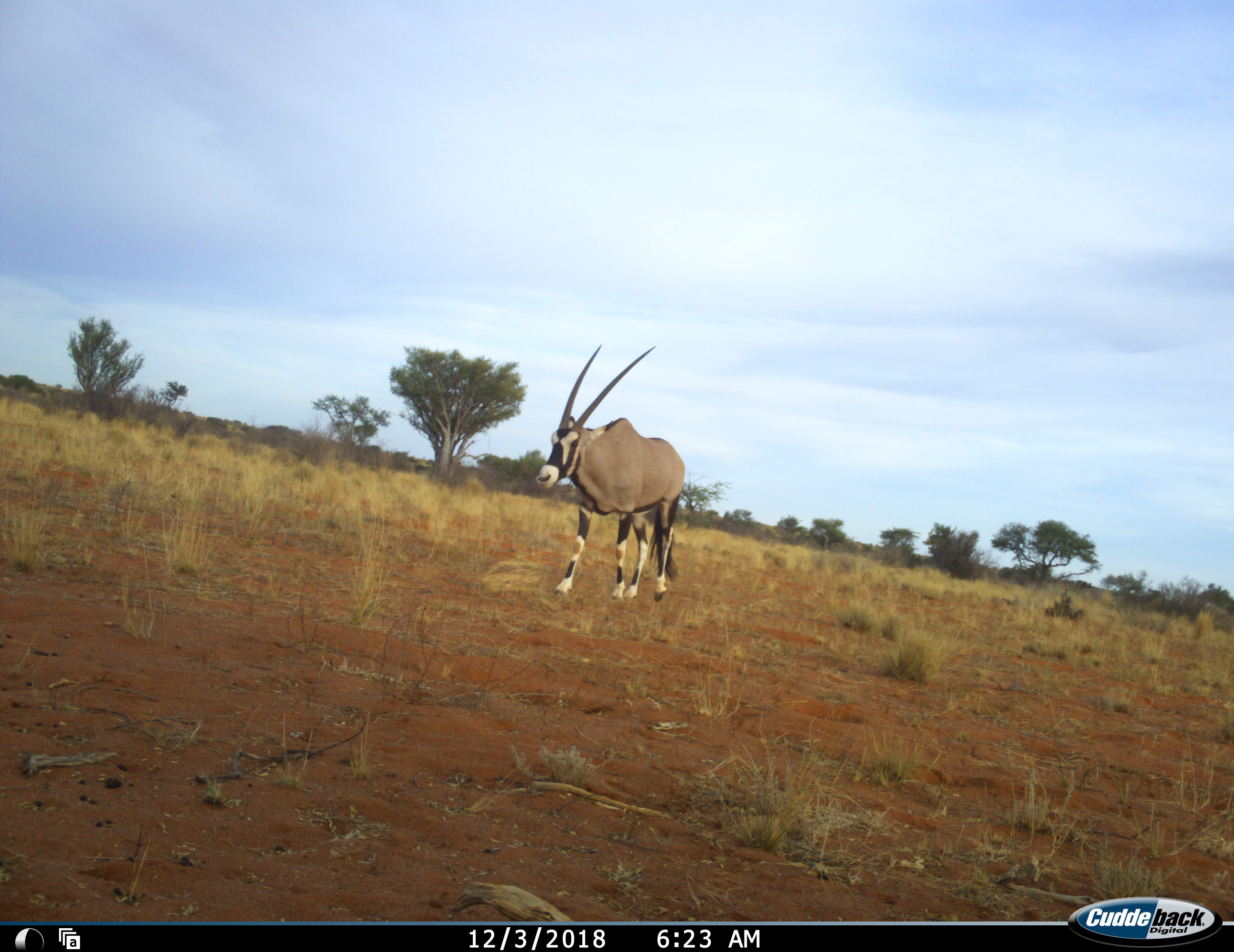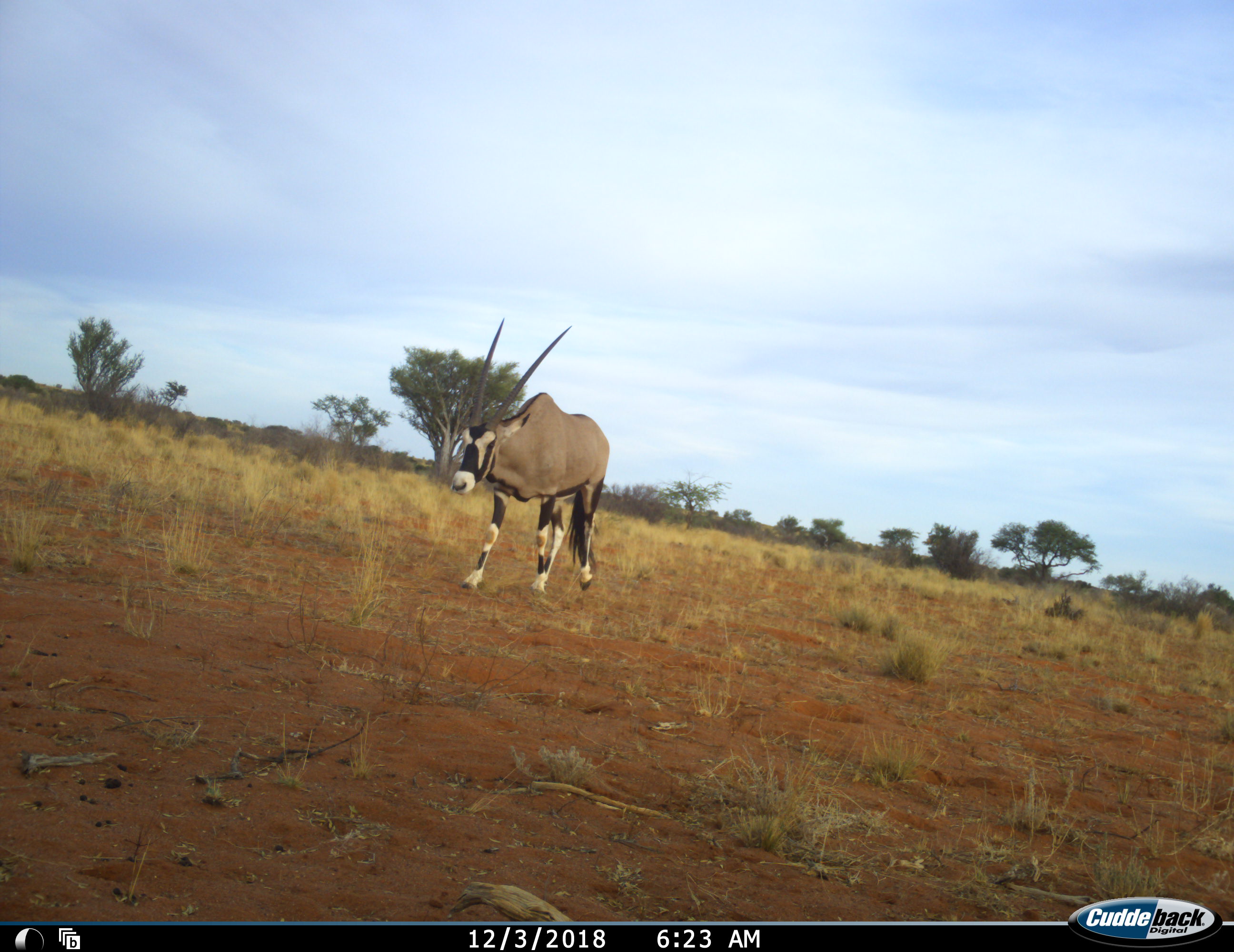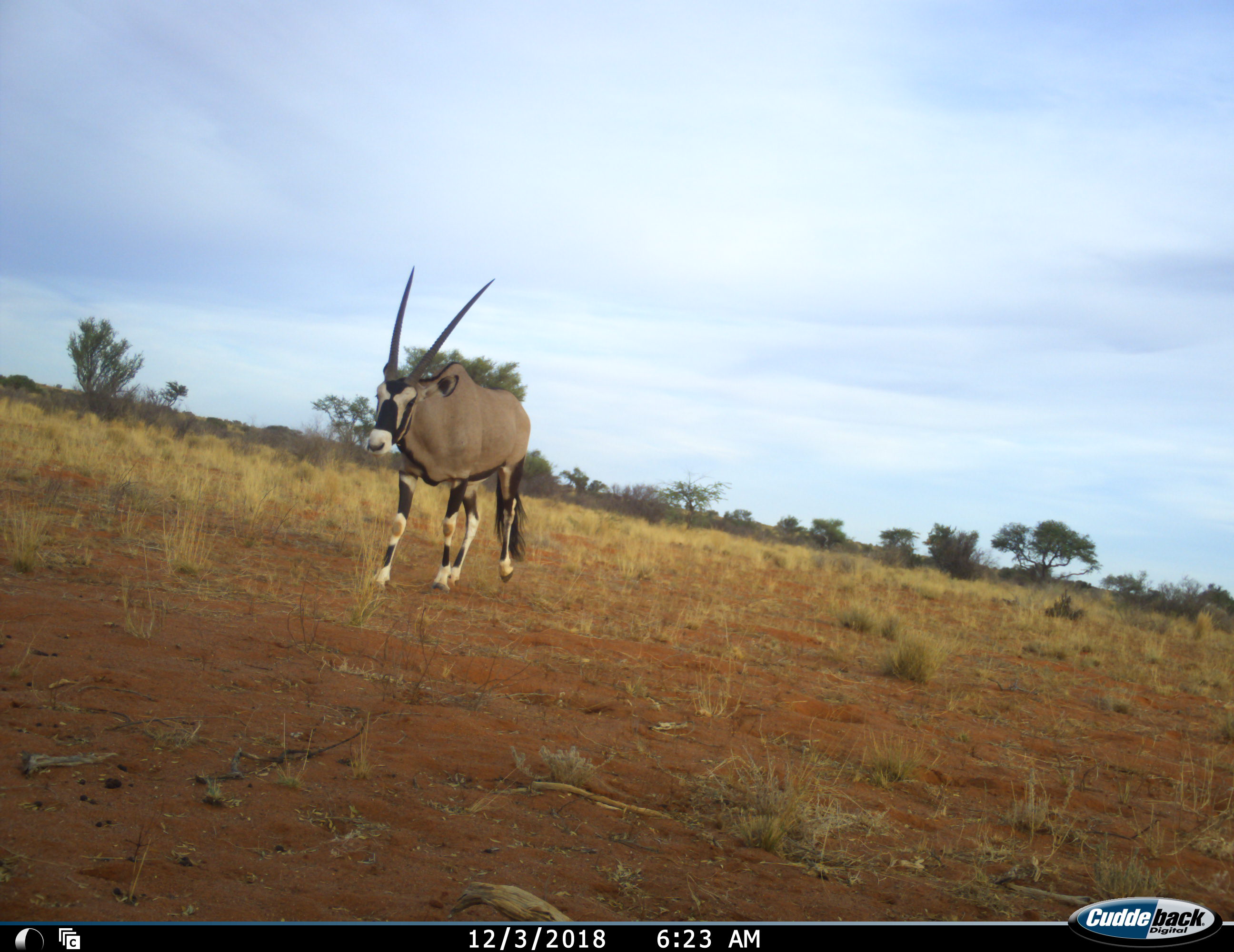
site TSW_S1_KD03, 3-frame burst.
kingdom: Animalia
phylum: Chordata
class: Mammalia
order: Artiodactyla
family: Bovidae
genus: Oryx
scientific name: Oryx gazella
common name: gemsbok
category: oryx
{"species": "oryx (gemsbok) (Oryx gazella)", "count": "1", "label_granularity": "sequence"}